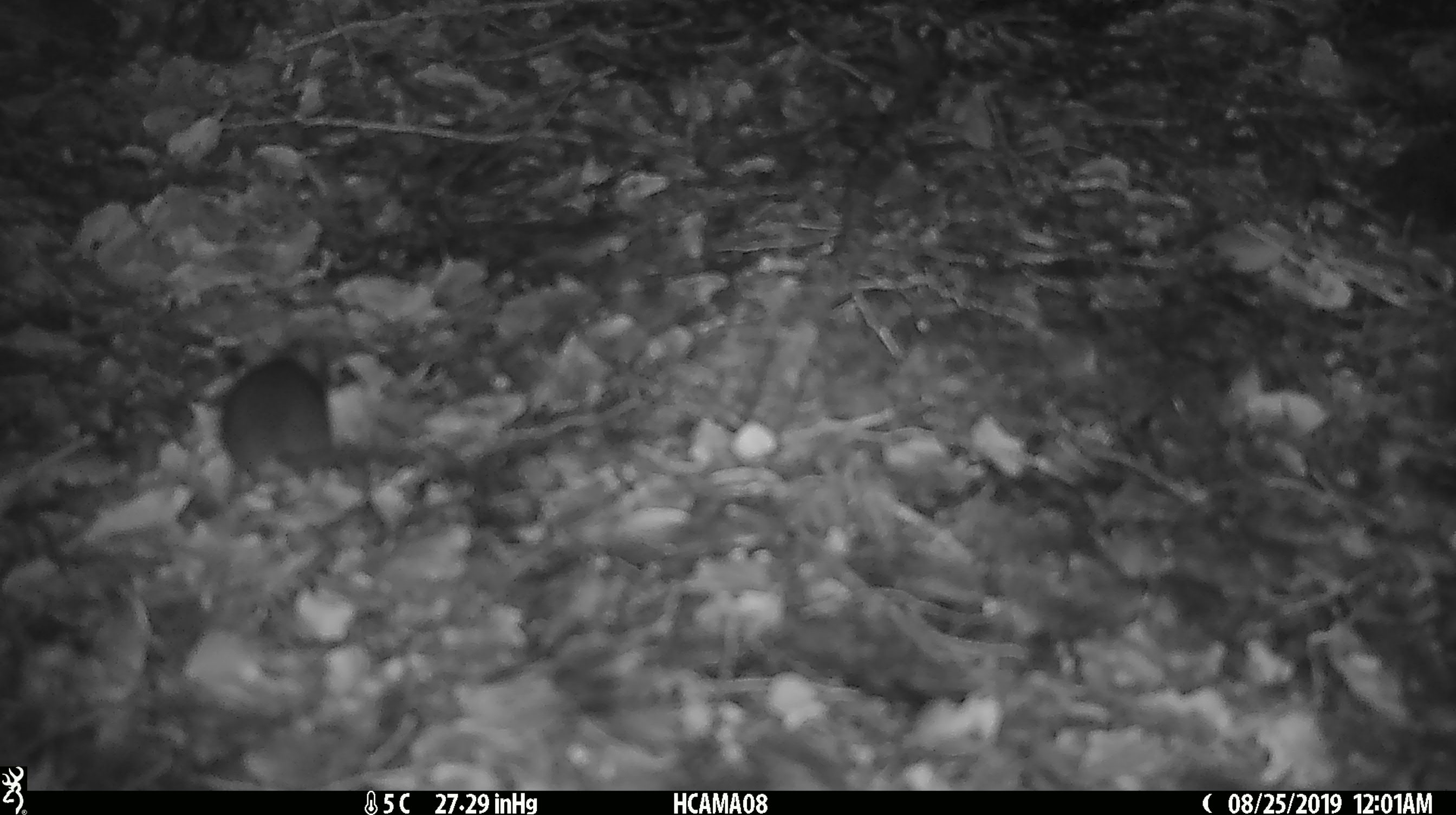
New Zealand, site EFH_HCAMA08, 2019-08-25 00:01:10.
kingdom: Animalia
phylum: Chordata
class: Mammalia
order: Rodentia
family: Muridae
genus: Mus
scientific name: Mus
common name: mouse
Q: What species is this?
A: Mouse (Mus).